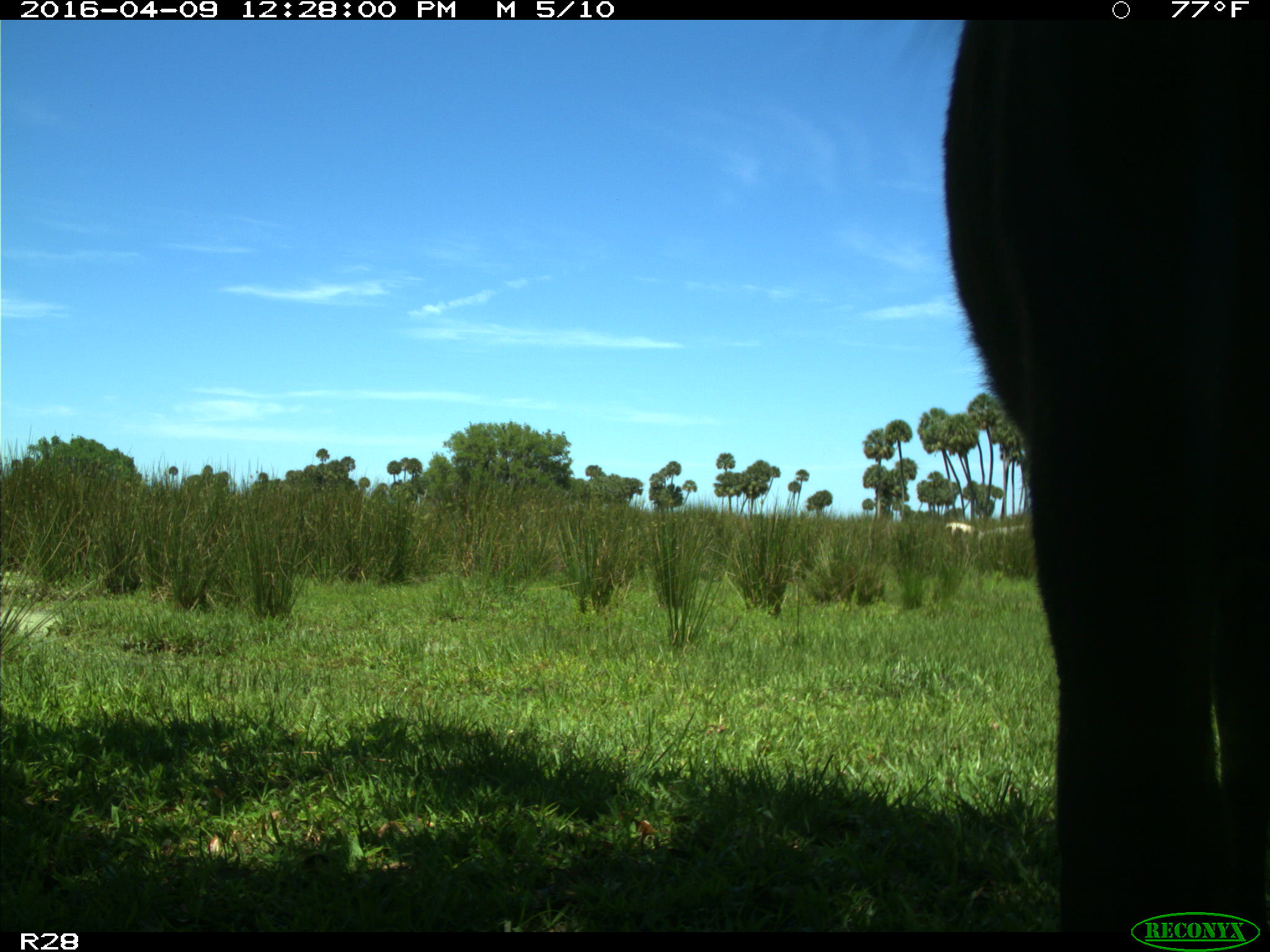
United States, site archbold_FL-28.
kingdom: Animalia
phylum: Chordata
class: Mammalia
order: Artiodactyla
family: Bovidae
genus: Bos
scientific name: Bos taurus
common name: domestic cow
Bos taurus (domestic cow).